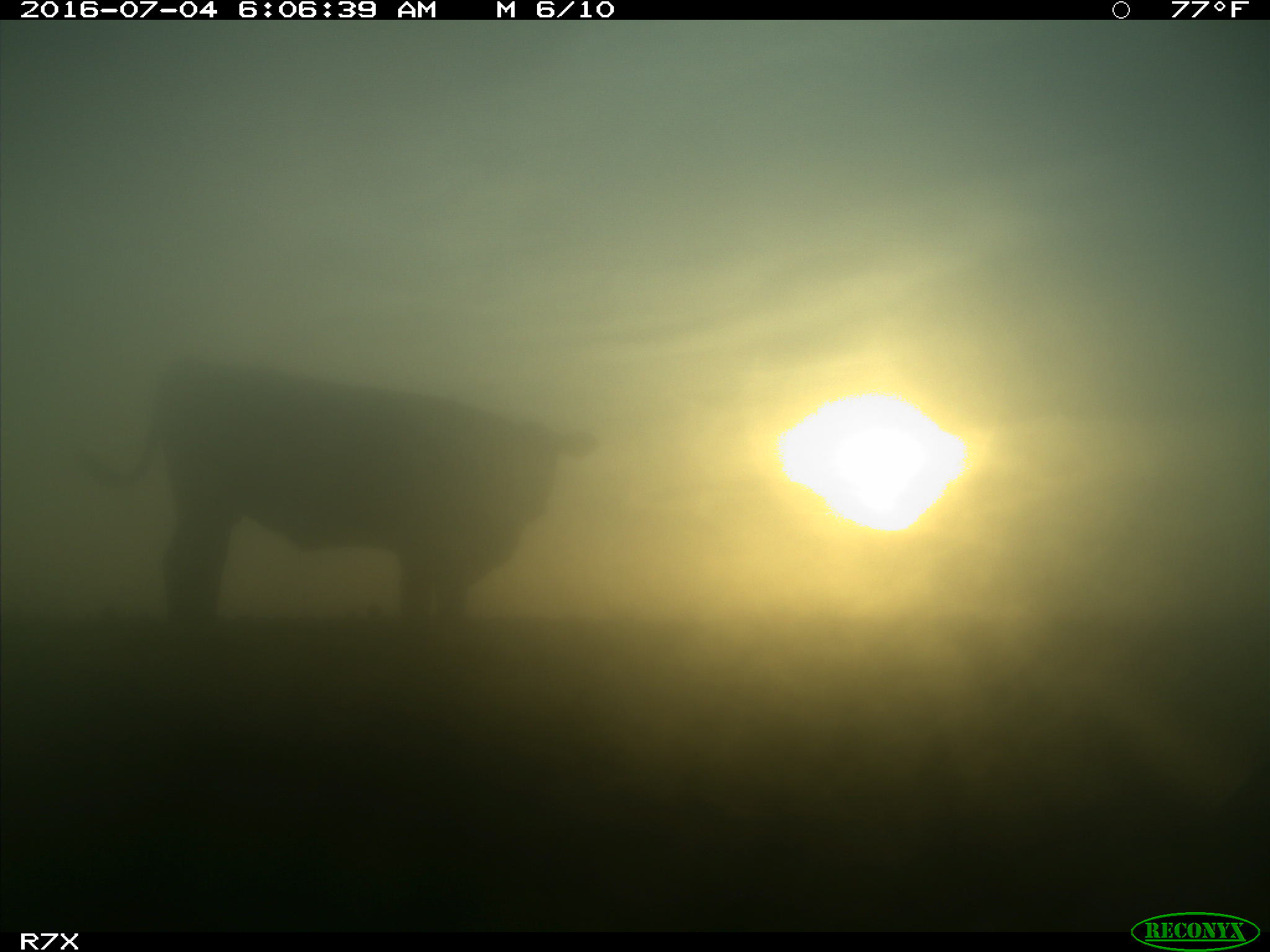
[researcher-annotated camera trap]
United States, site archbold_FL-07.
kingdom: Animalia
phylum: Chordata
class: Mammalia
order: Artiodactyla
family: Bovidae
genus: Bos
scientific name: Bos taurus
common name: domestic cow